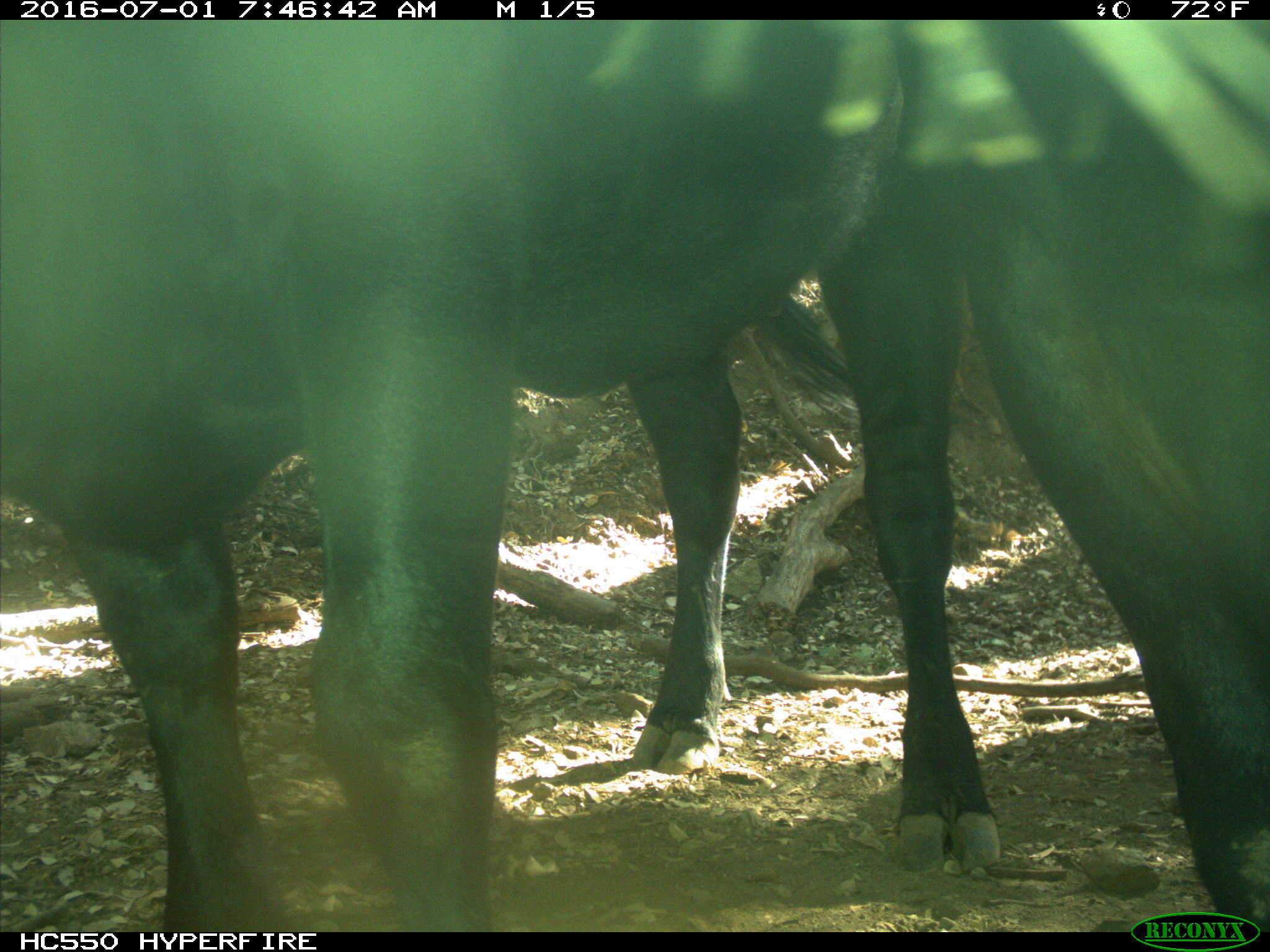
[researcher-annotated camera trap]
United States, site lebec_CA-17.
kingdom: Animalia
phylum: Chordata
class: Mammalia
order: Artiodactyla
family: Bovidae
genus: Bos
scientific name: Bos taurus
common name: domestic cow